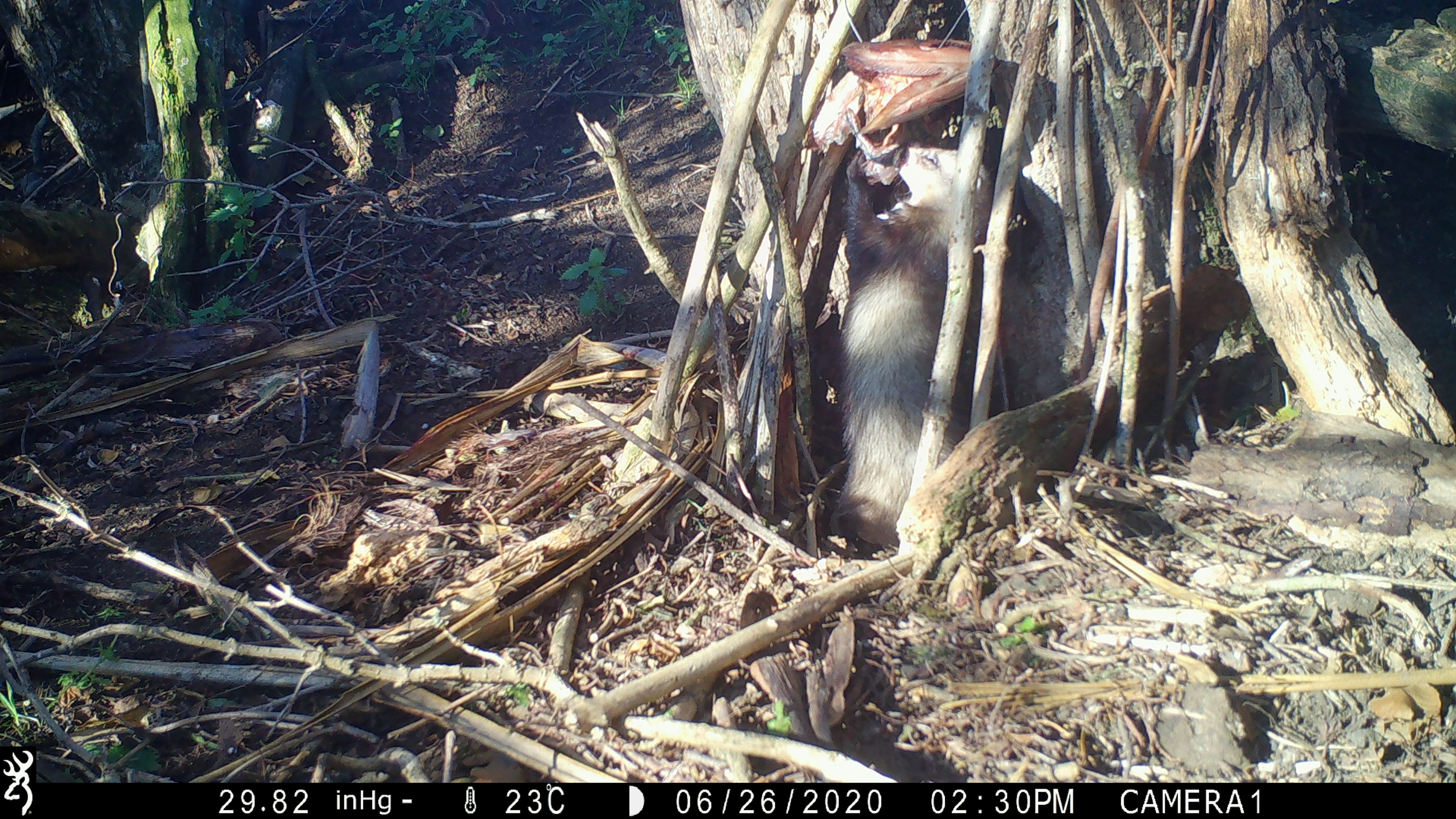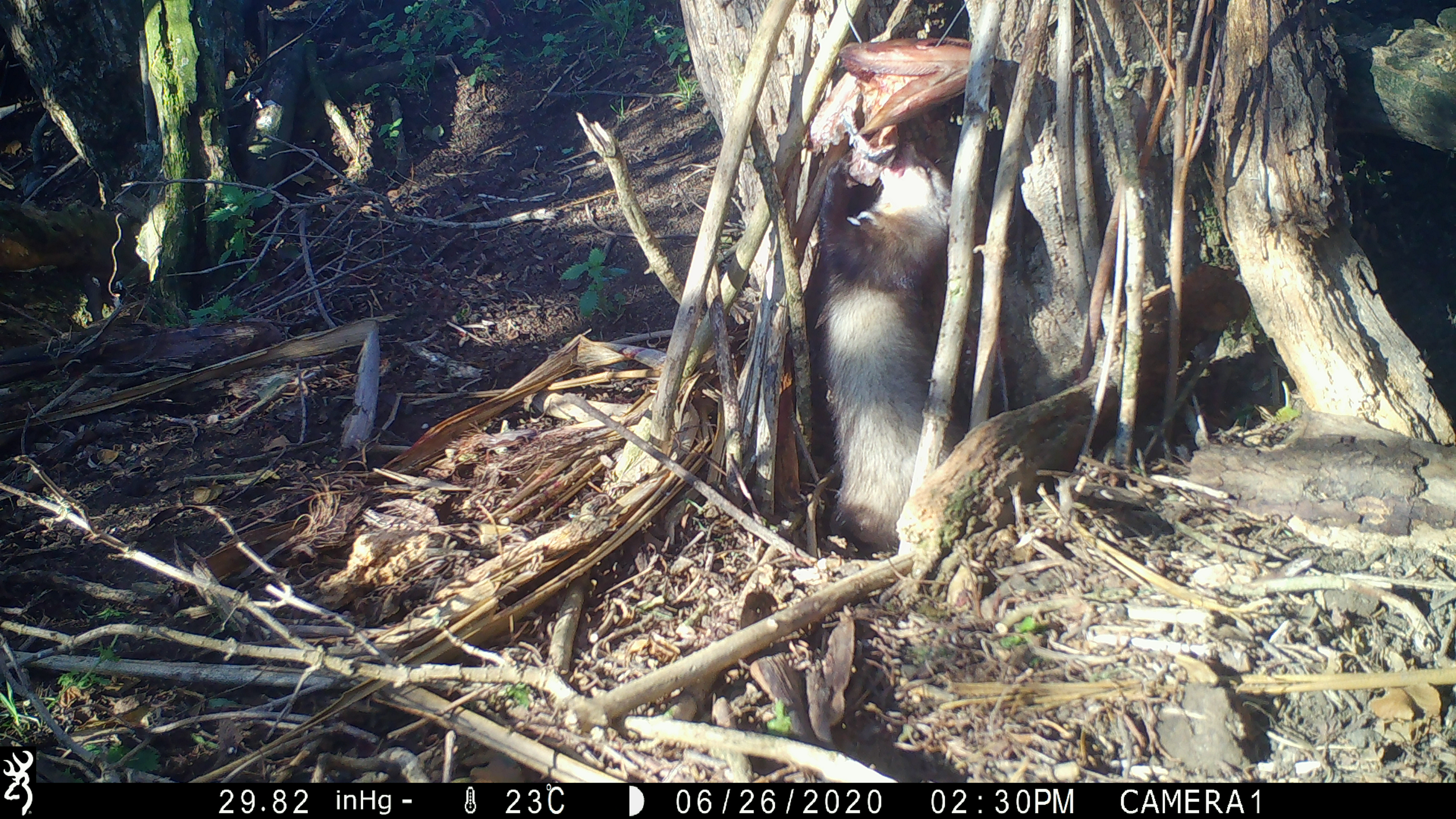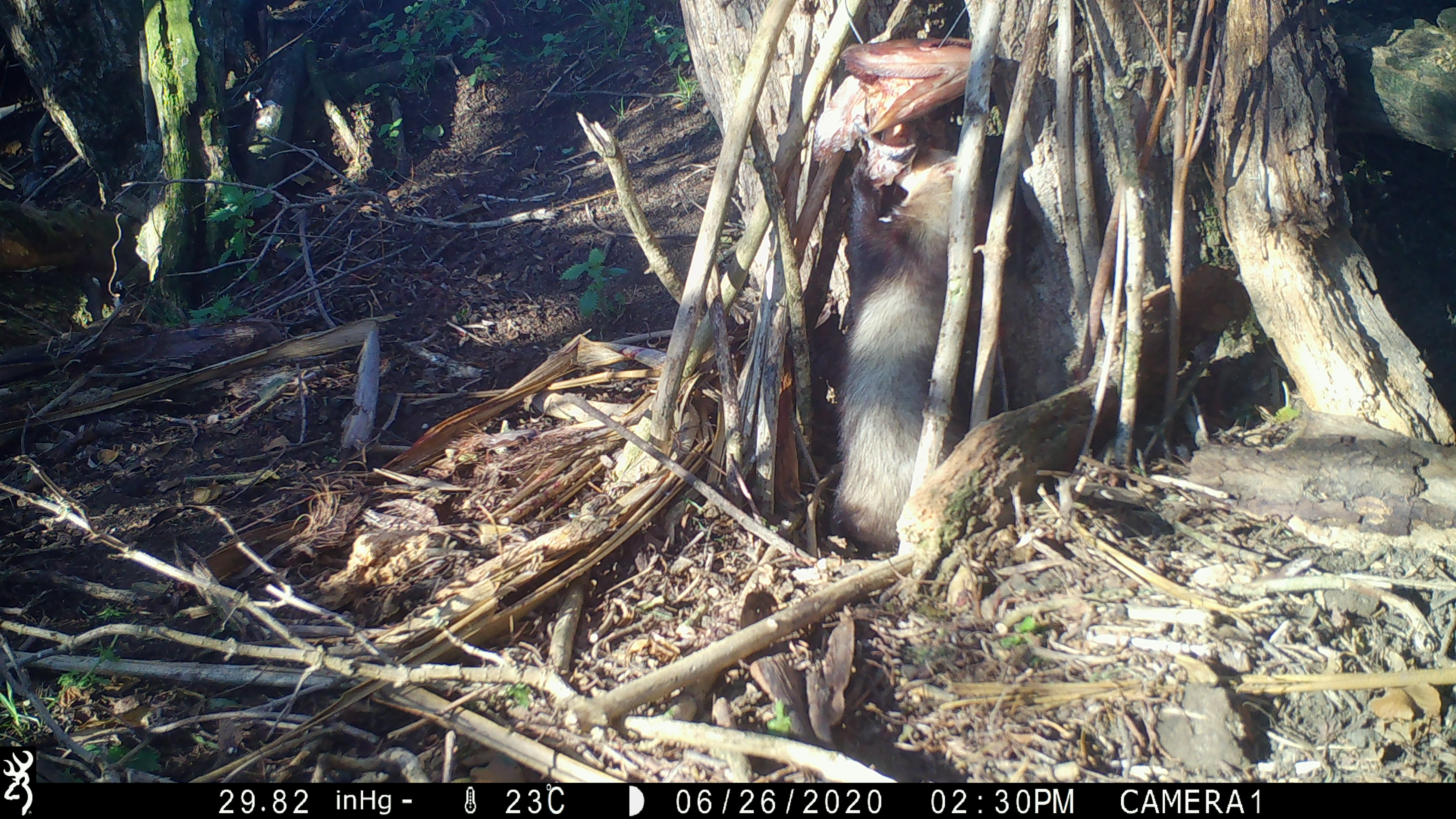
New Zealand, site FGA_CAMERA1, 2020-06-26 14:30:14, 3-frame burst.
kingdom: Animalia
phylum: Chordata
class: Mammalia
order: Carnivora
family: Mustelidae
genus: Mustela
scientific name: Mustela furo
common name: ferret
Ferret (Mustela furo).